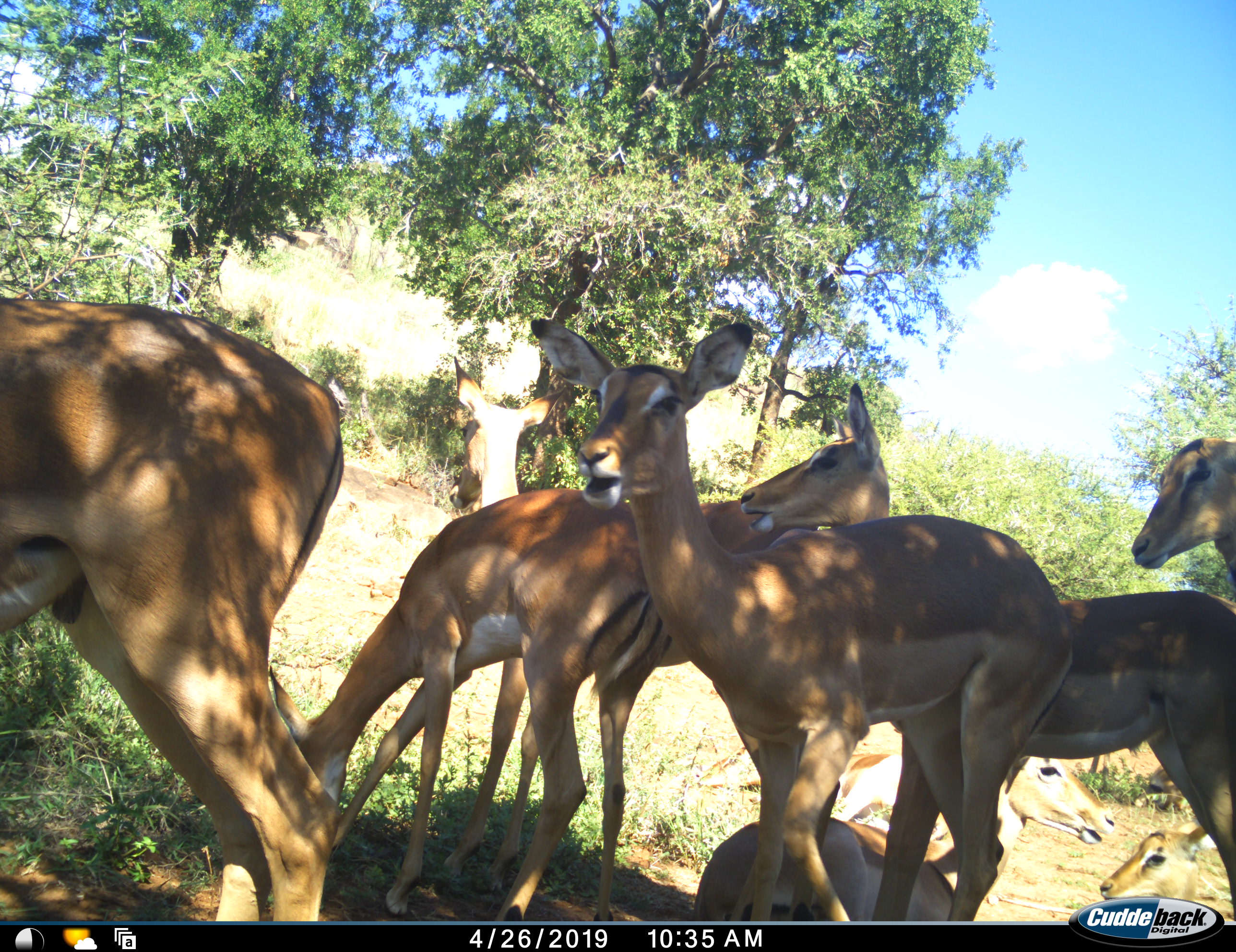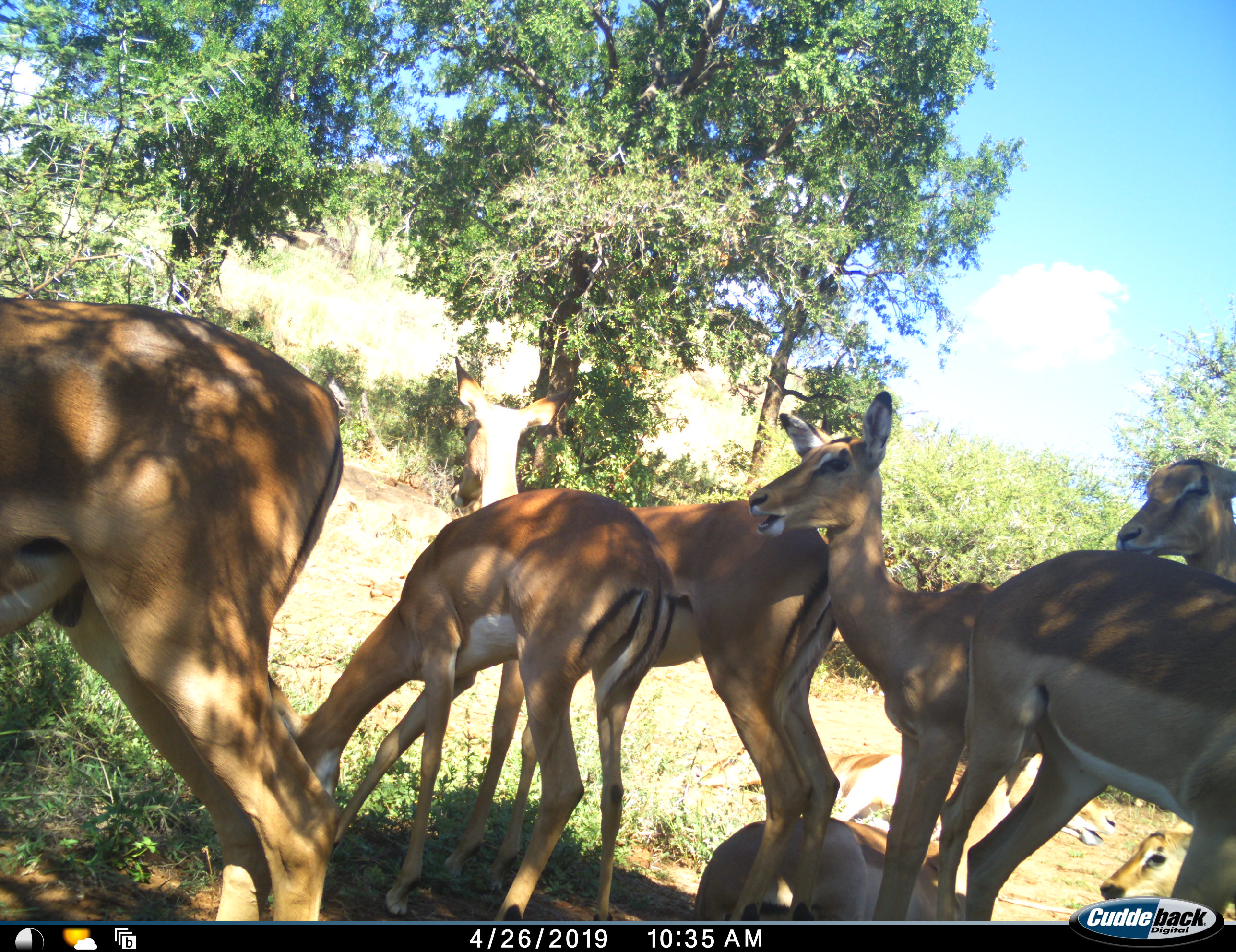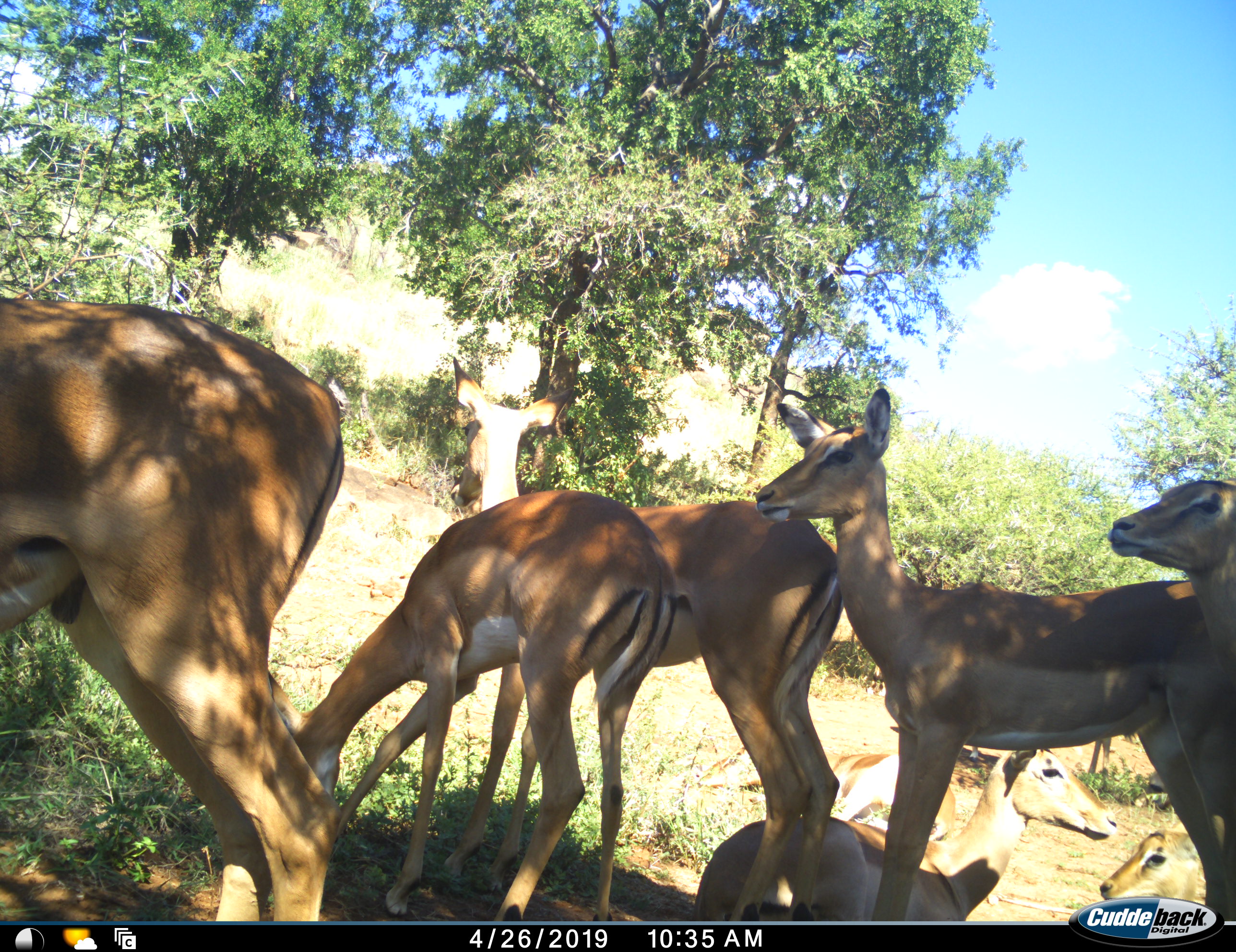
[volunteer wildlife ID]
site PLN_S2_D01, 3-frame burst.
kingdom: Animalia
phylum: Chordata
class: Mammalia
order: Artiodactyla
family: Bovidae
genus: Aepyceros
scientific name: Aepyceros melampus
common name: impala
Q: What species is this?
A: Impala (Aepyceros melampus).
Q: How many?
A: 8.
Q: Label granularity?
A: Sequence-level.